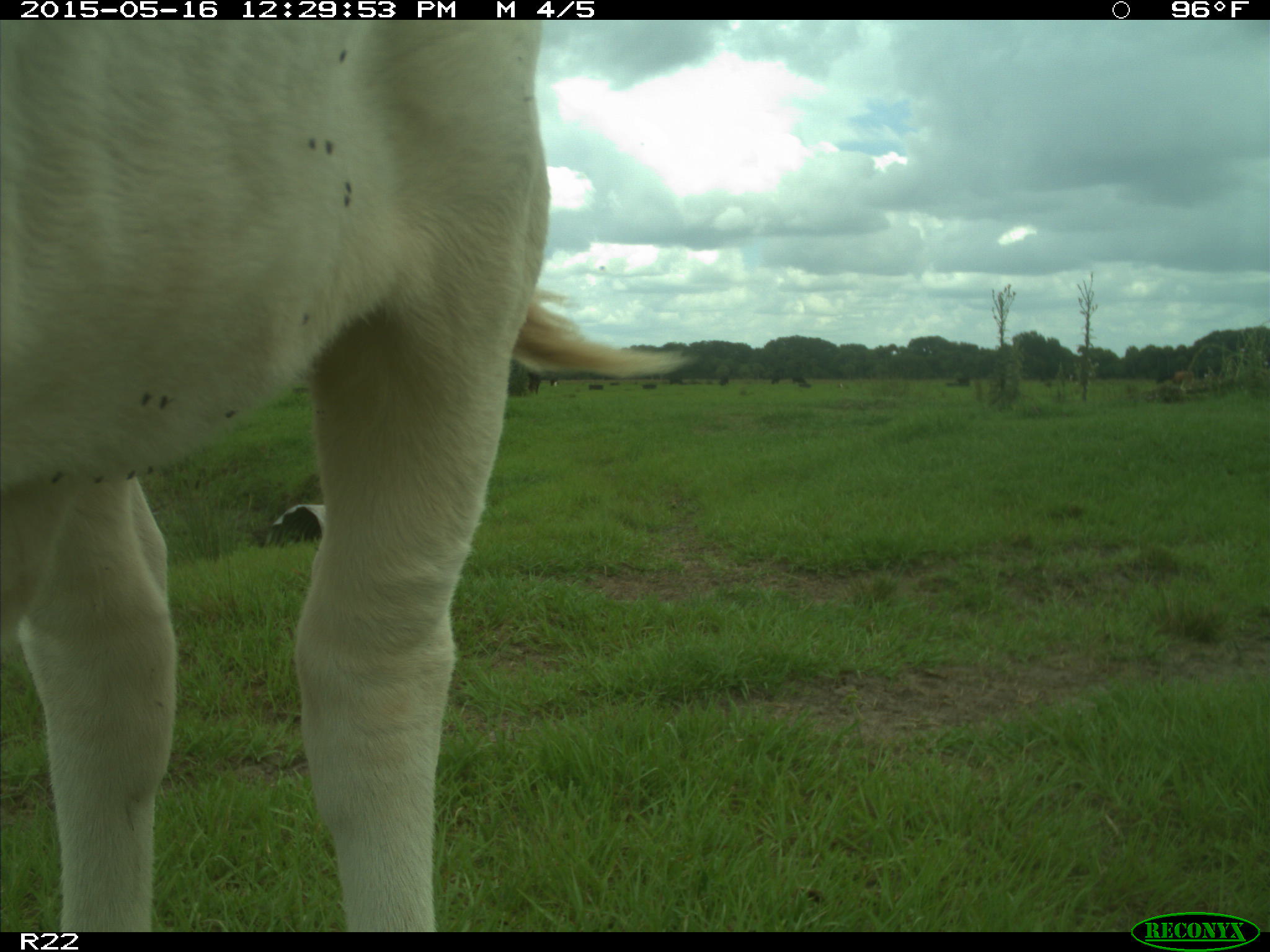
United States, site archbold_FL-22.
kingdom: Animalia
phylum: Chordata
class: Mammalia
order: Artiodactyla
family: Bovidae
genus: Bos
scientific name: Bos taurus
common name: domestic cow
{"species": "Bos taurus (domestic cow)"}